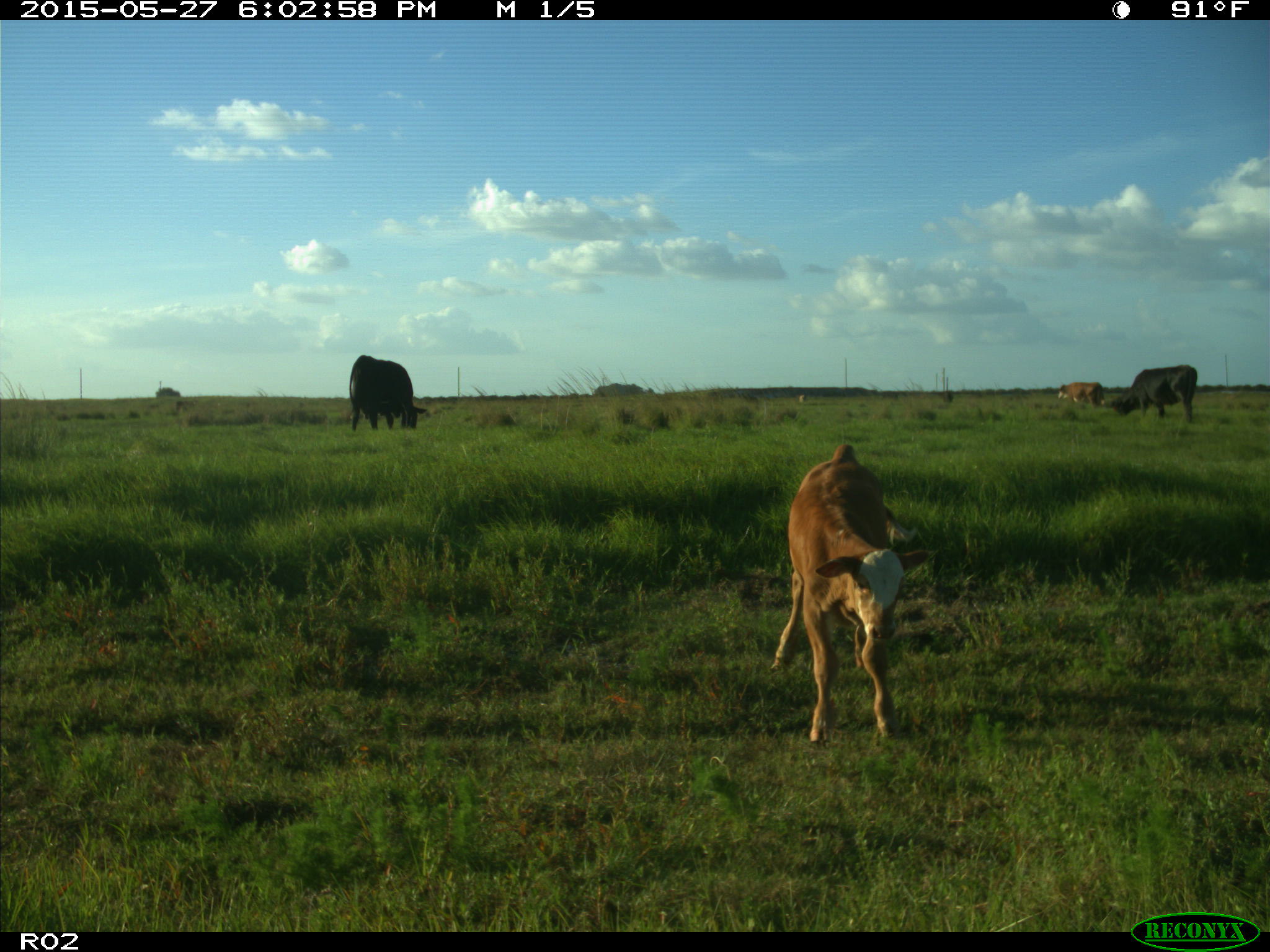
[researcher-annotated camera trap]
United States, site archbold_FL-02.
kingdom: Animalia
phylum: Chordata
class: Mammalia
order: Artiodactyla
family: Bovidae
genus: Bos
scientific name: Bos taurus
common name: domestic cow